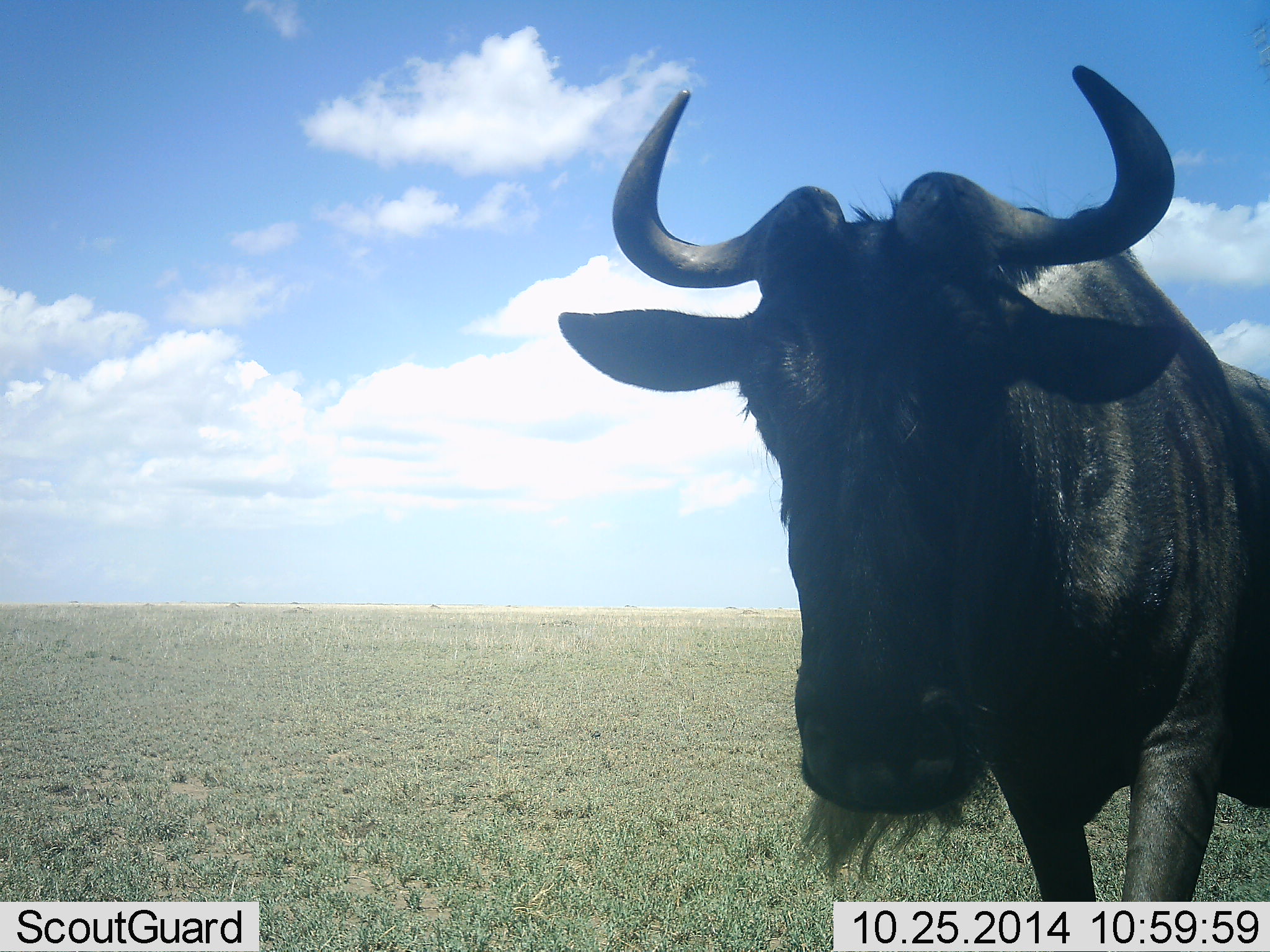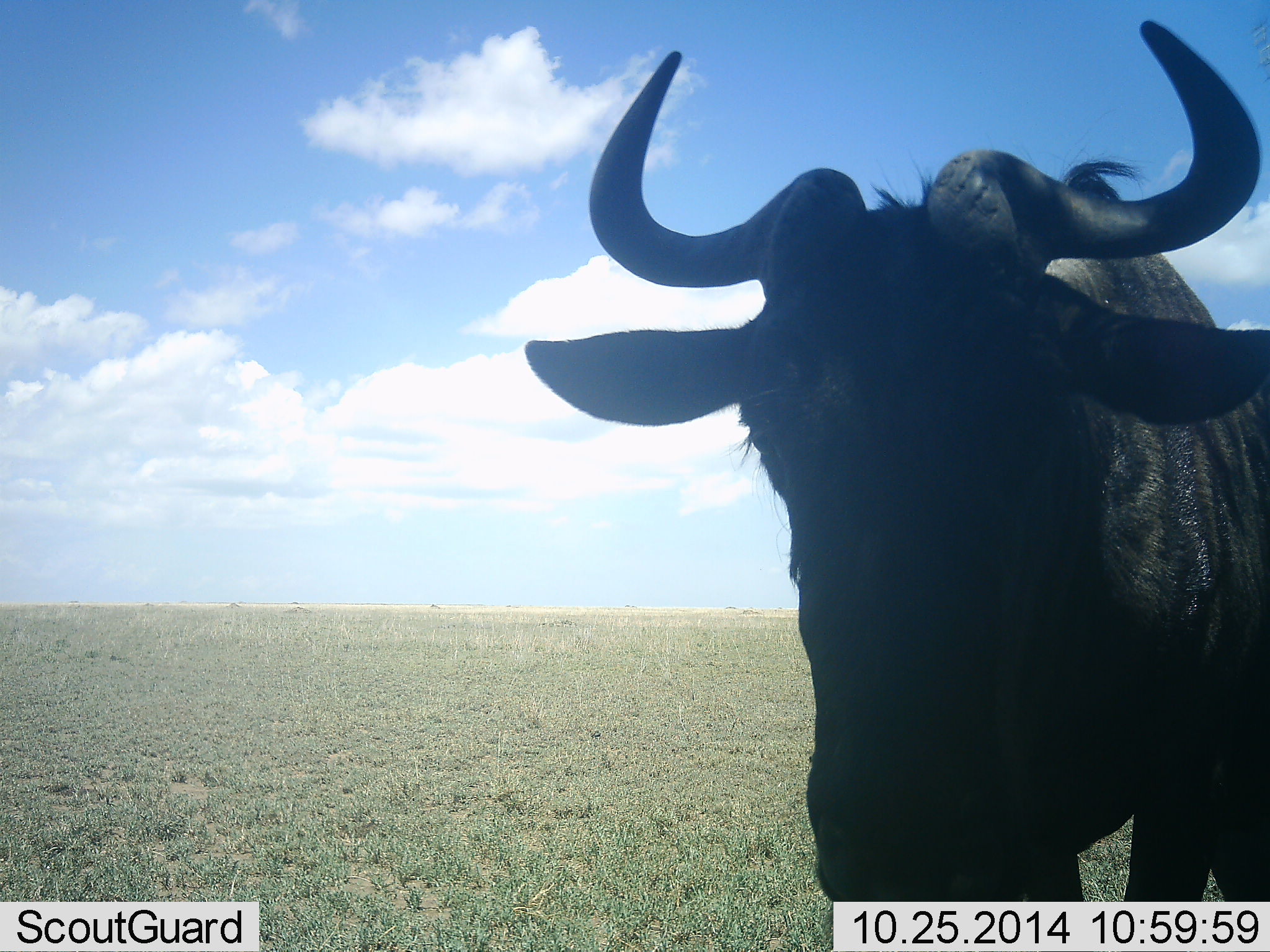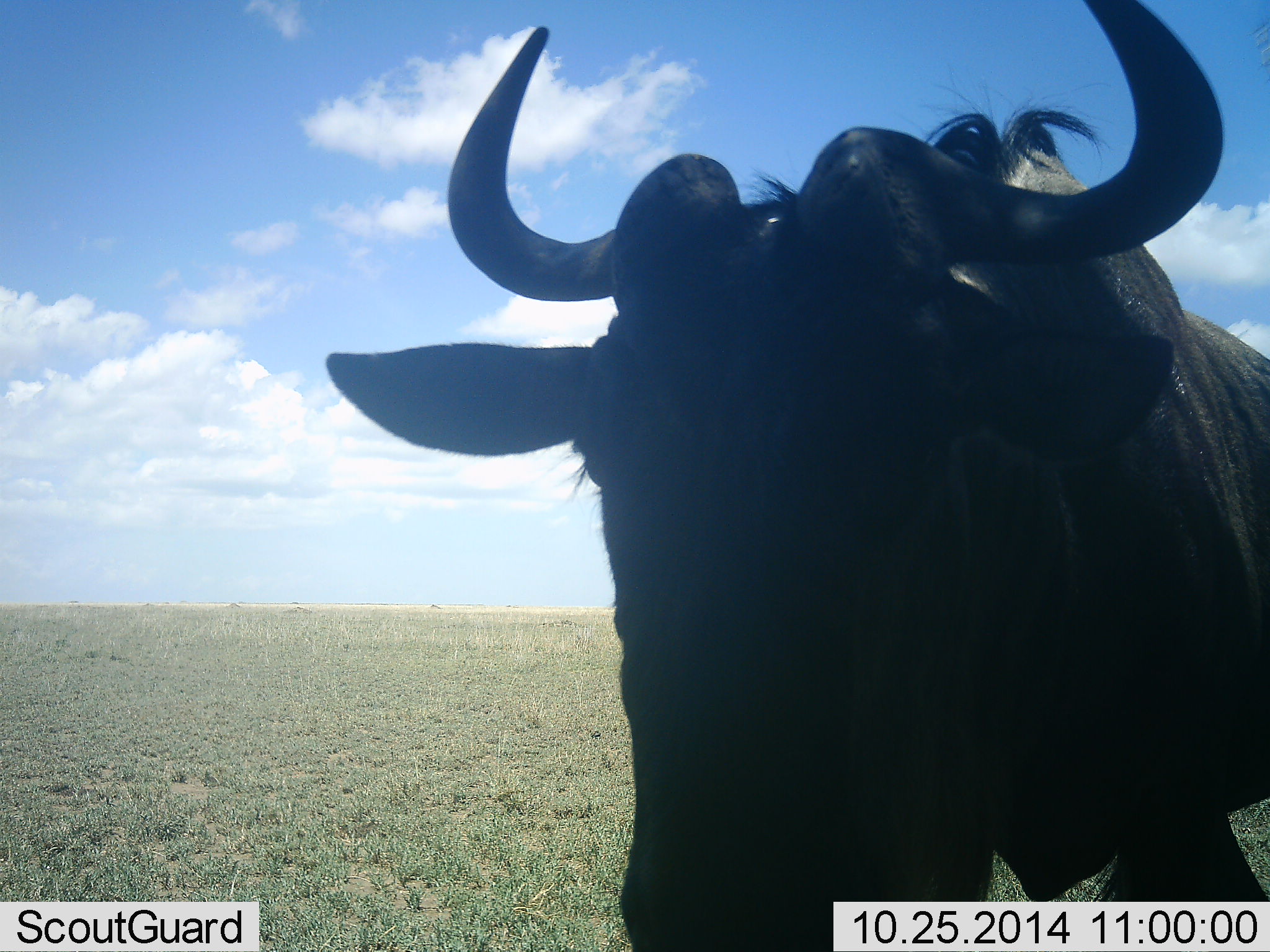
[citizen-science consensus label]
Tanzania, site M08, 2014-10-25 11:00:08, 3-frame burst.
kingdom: Animalia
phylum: Chordata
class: Mammalia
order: Artiodactyla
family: Bovidae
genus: Connochaetes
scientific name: Connochaetes taurinus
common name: blue wildebeest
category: wildebeest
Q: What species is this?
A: Wildebeest (blue wildebeest) (Connochaetes taurinus).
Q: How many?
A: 1.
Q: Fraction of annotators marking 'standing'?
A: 40%.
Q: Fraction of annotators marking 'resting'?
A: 0%.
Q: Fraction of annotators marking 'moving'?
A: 70%.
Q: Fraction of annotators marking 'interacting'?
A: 0%.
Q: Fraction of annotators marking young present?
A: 0%.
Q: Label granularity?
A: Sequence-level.